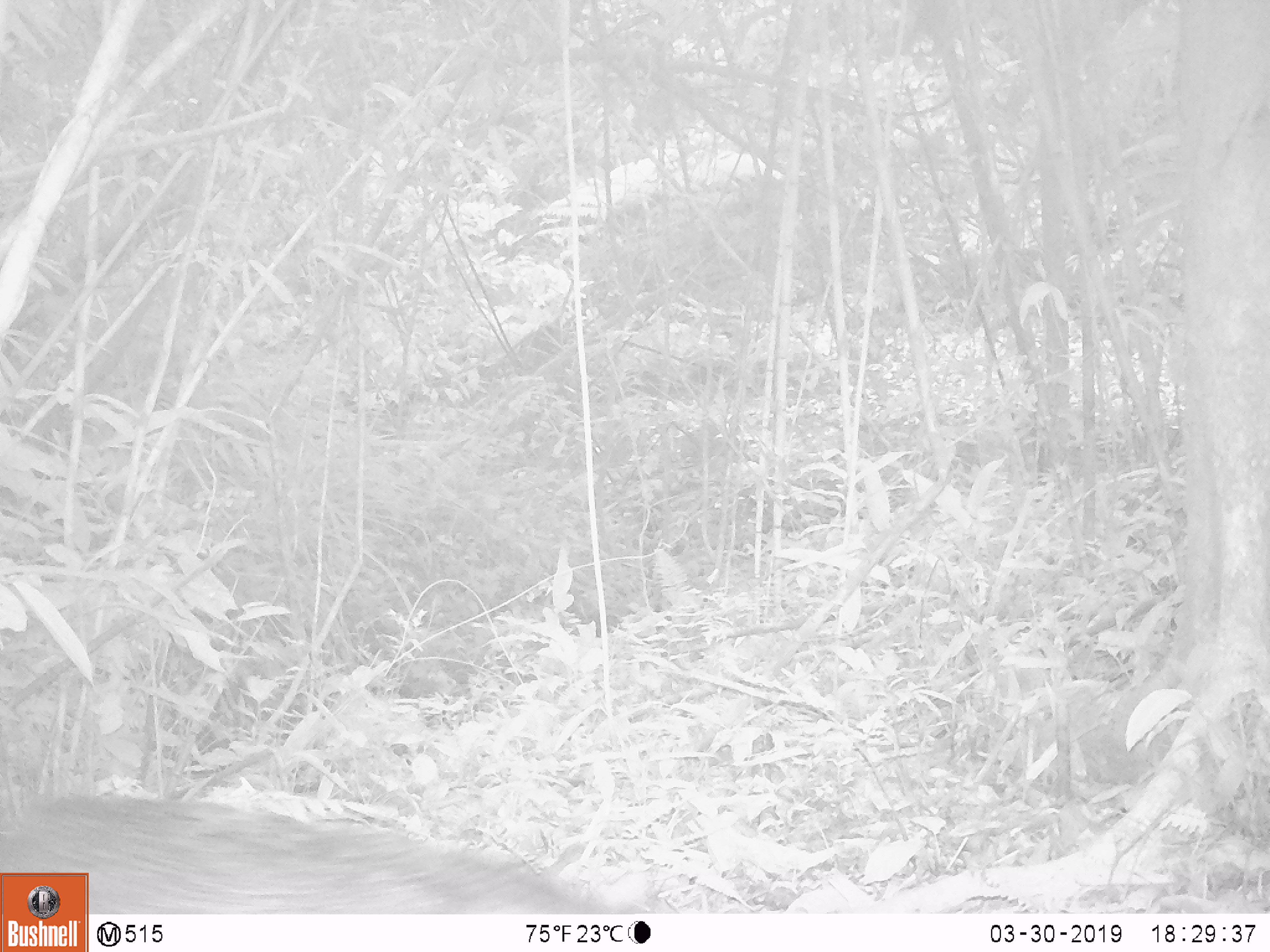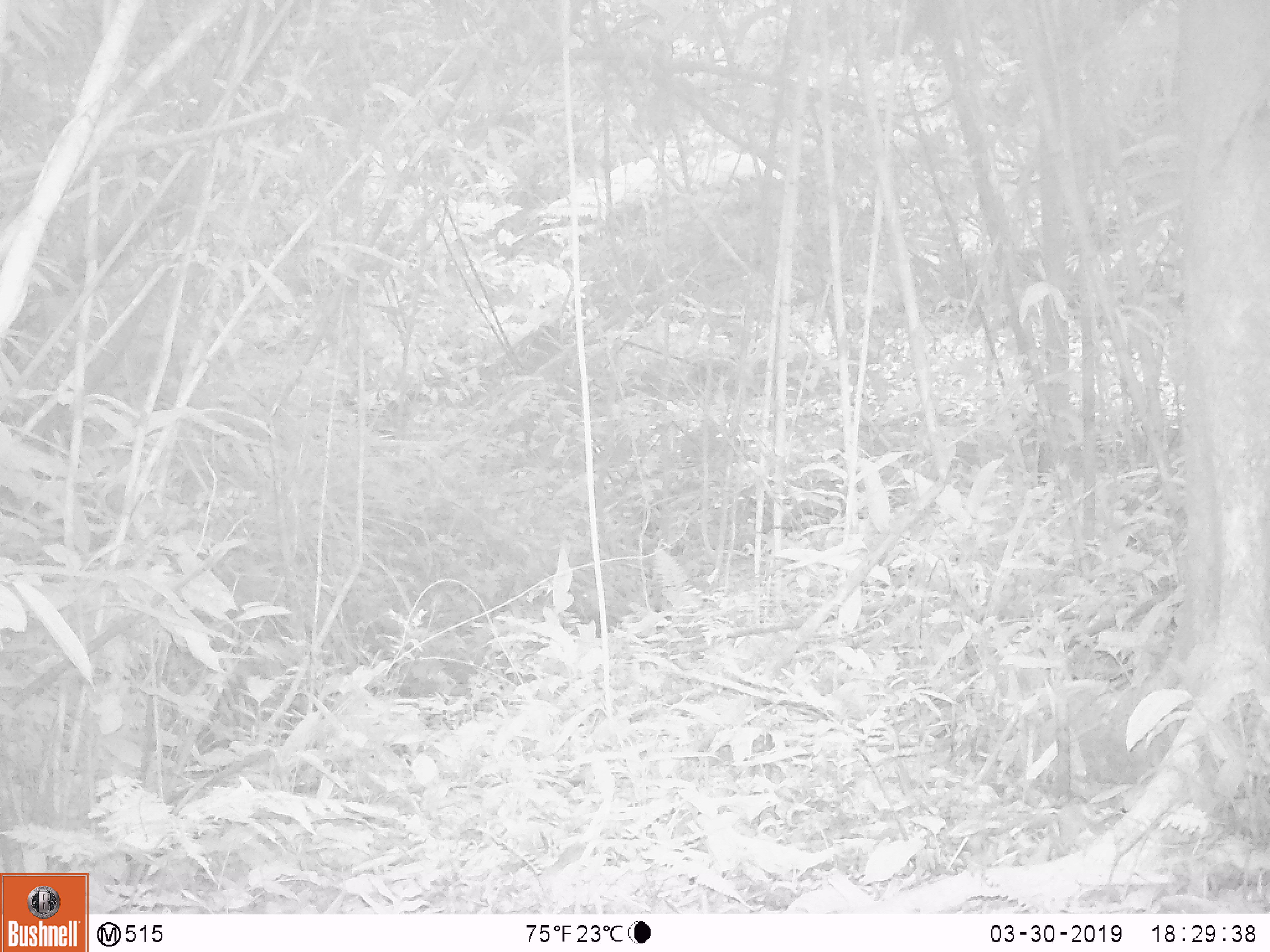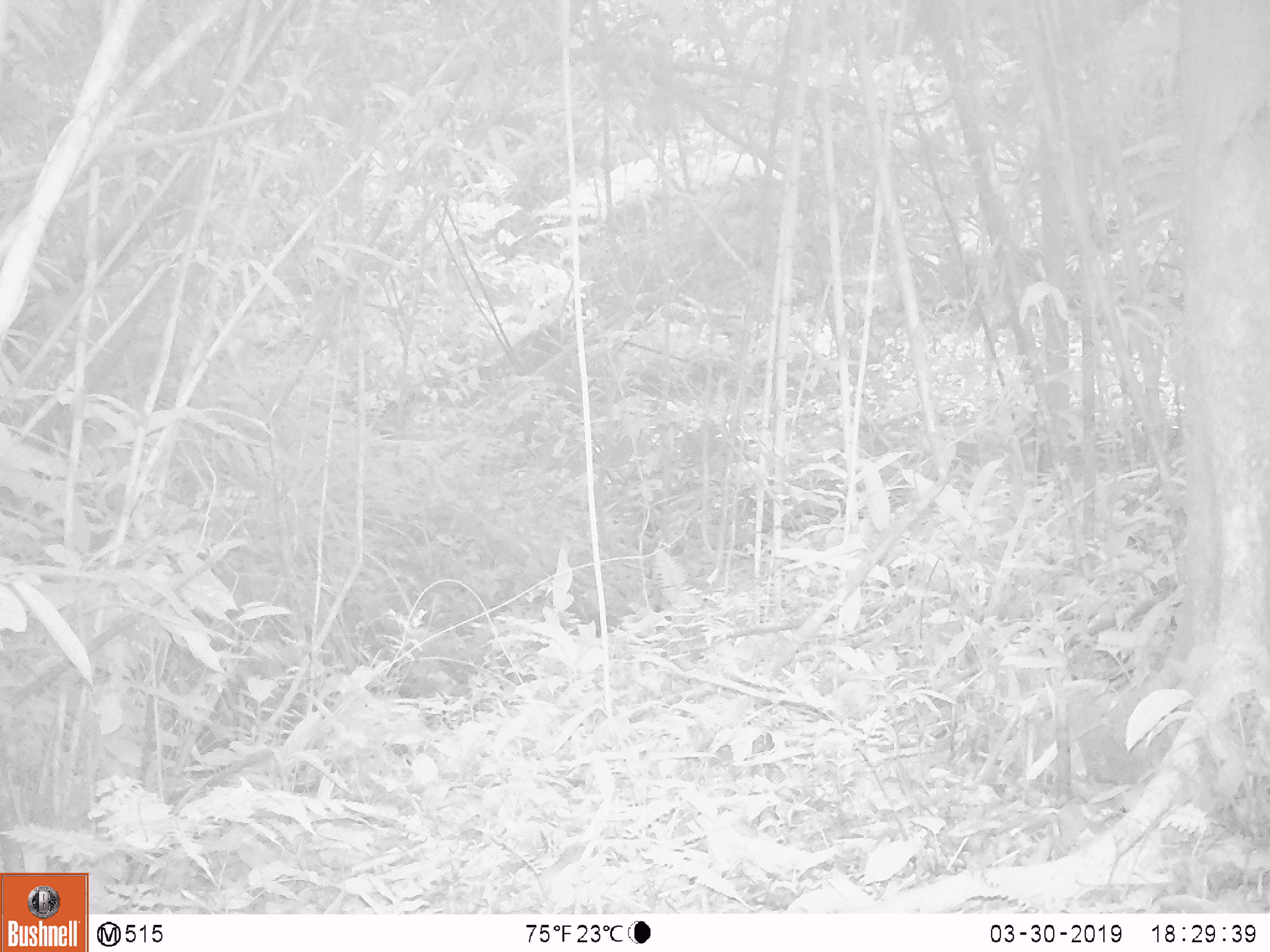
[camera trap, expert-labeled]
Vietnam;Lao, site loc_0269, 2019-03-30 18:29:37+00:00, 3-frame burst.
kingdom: Animalia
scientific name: Animalia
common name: animal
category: unidentified animal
Unidentified animal (animal) (Animalia). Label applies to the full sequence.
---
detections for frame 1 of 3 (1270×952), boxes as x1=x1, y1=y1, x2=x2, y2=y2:
unidentified animal: x1=0, y1=787, x2=645, y2=914